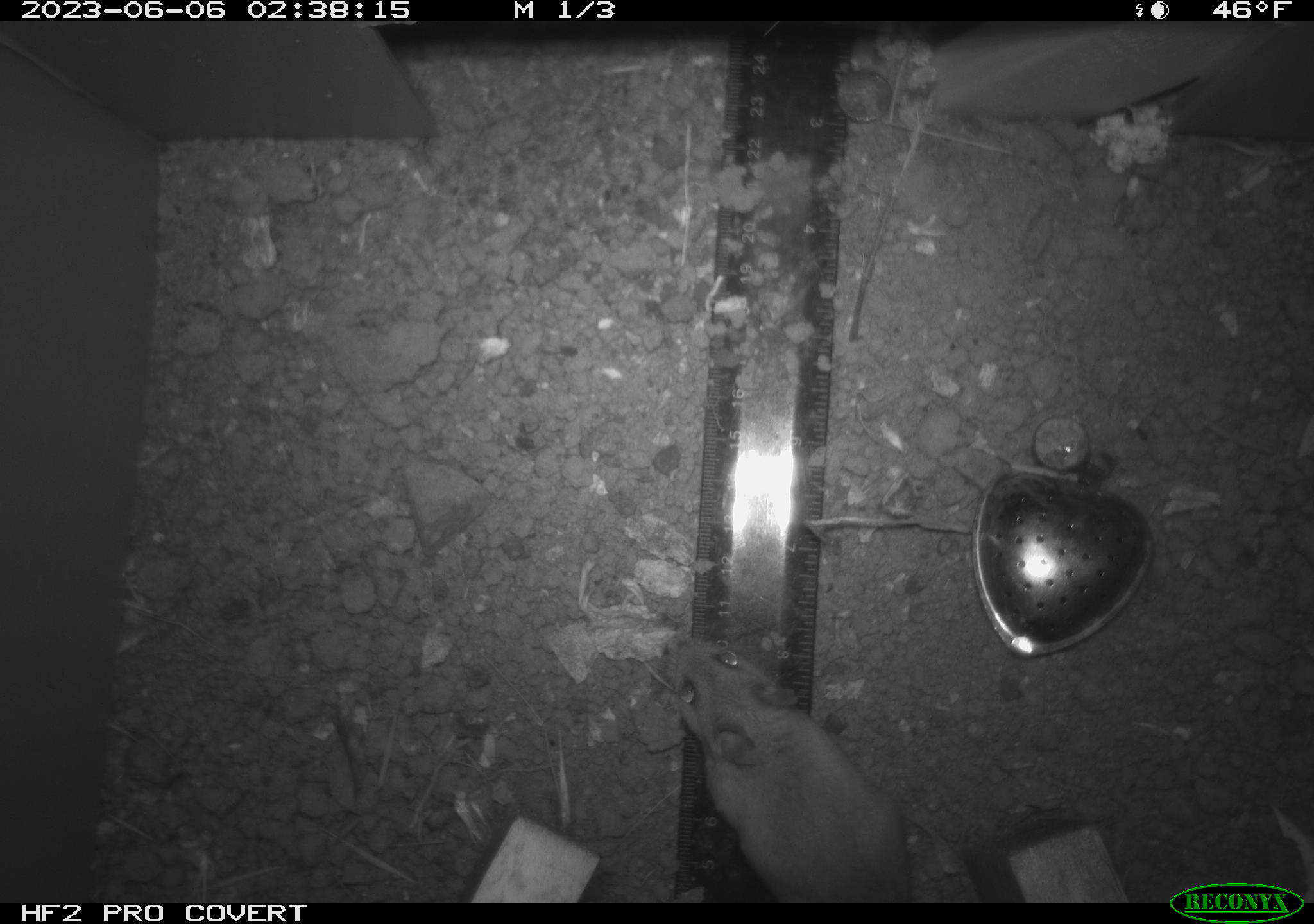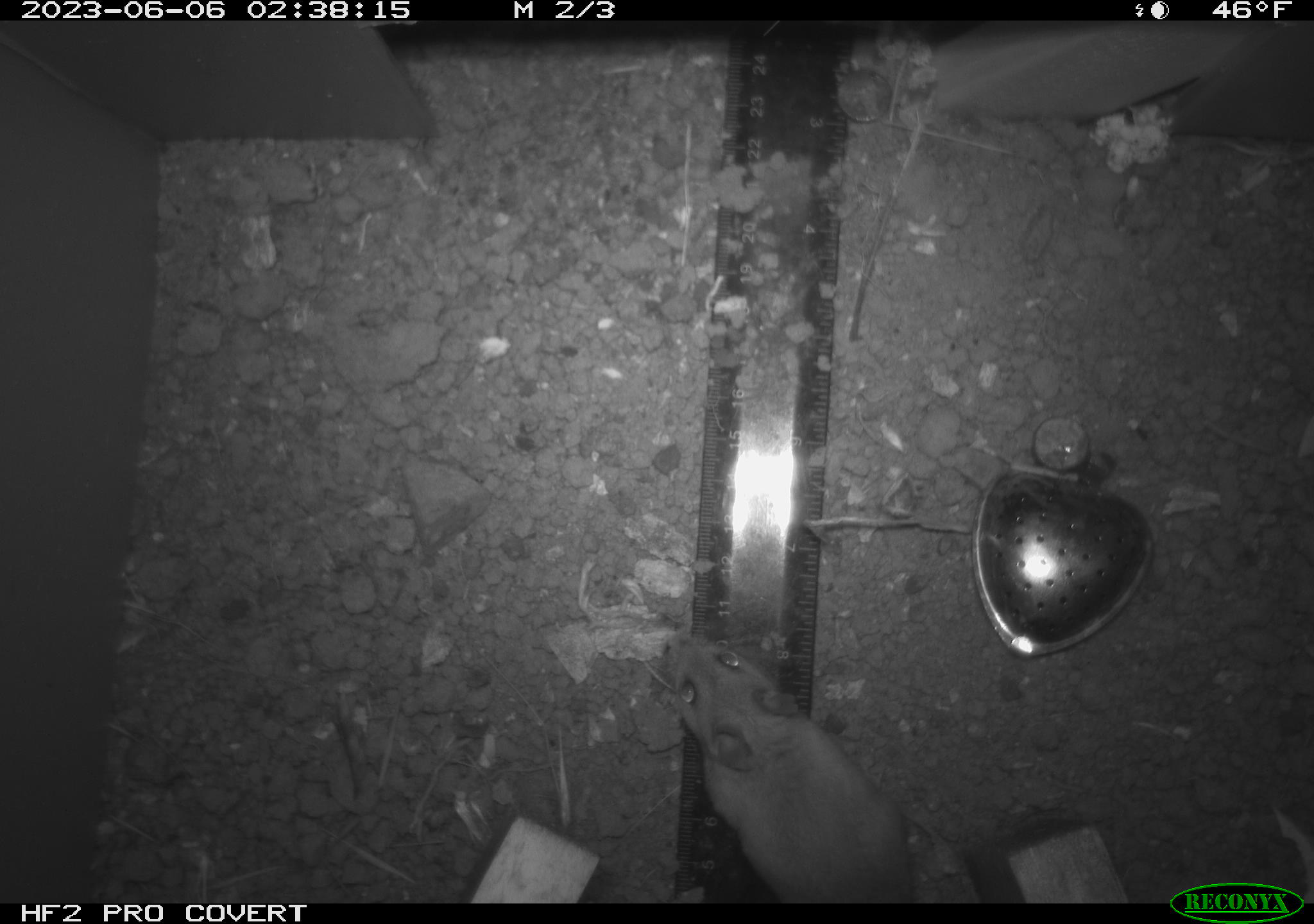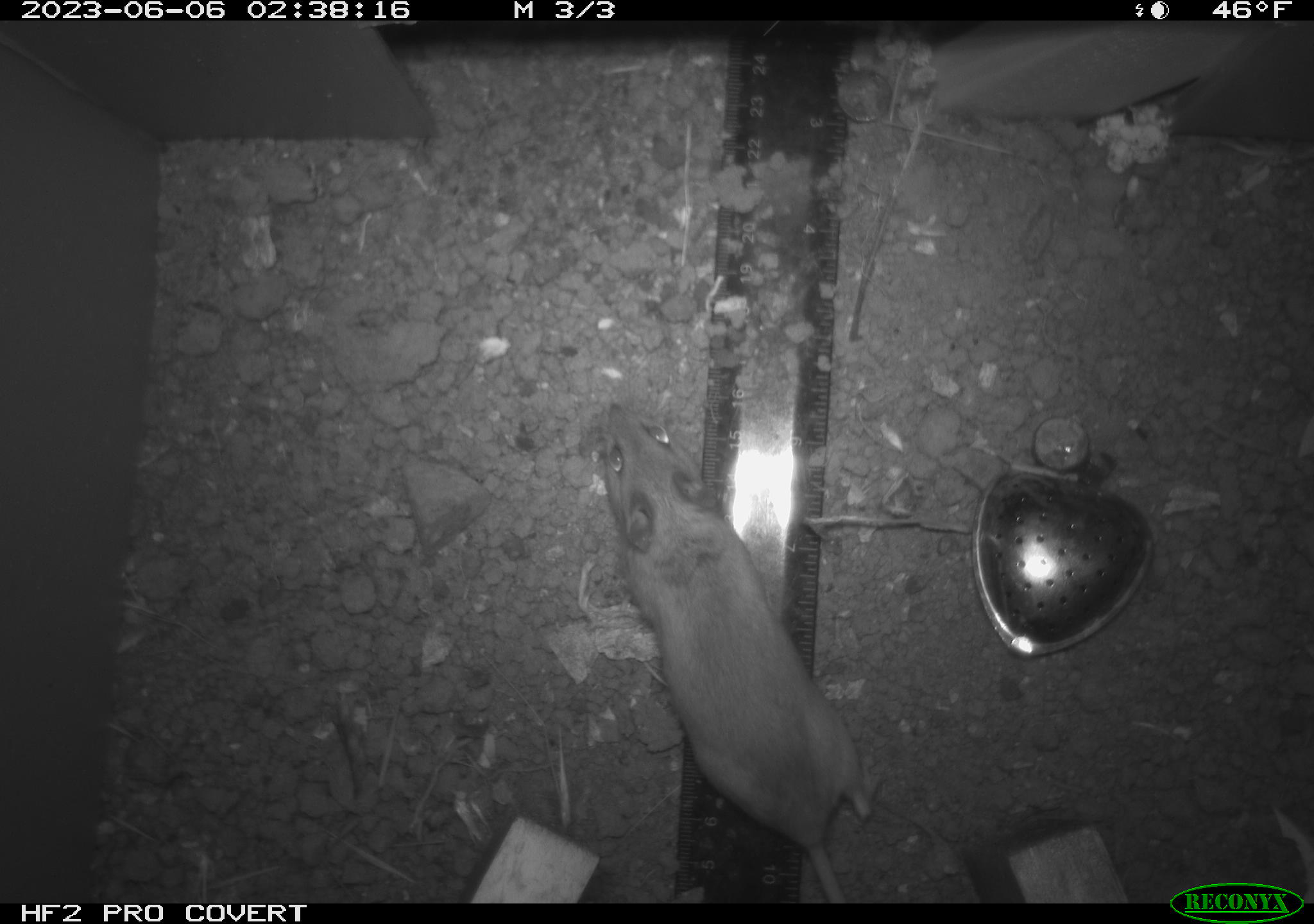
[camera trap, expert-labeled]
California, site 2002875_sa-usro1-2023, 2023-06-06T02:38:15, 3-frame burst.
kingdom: Animalia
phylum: Chordata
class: Mammalia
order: Rodentia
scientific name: Rodentia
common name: mouse species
Mouse species (Rodentia).